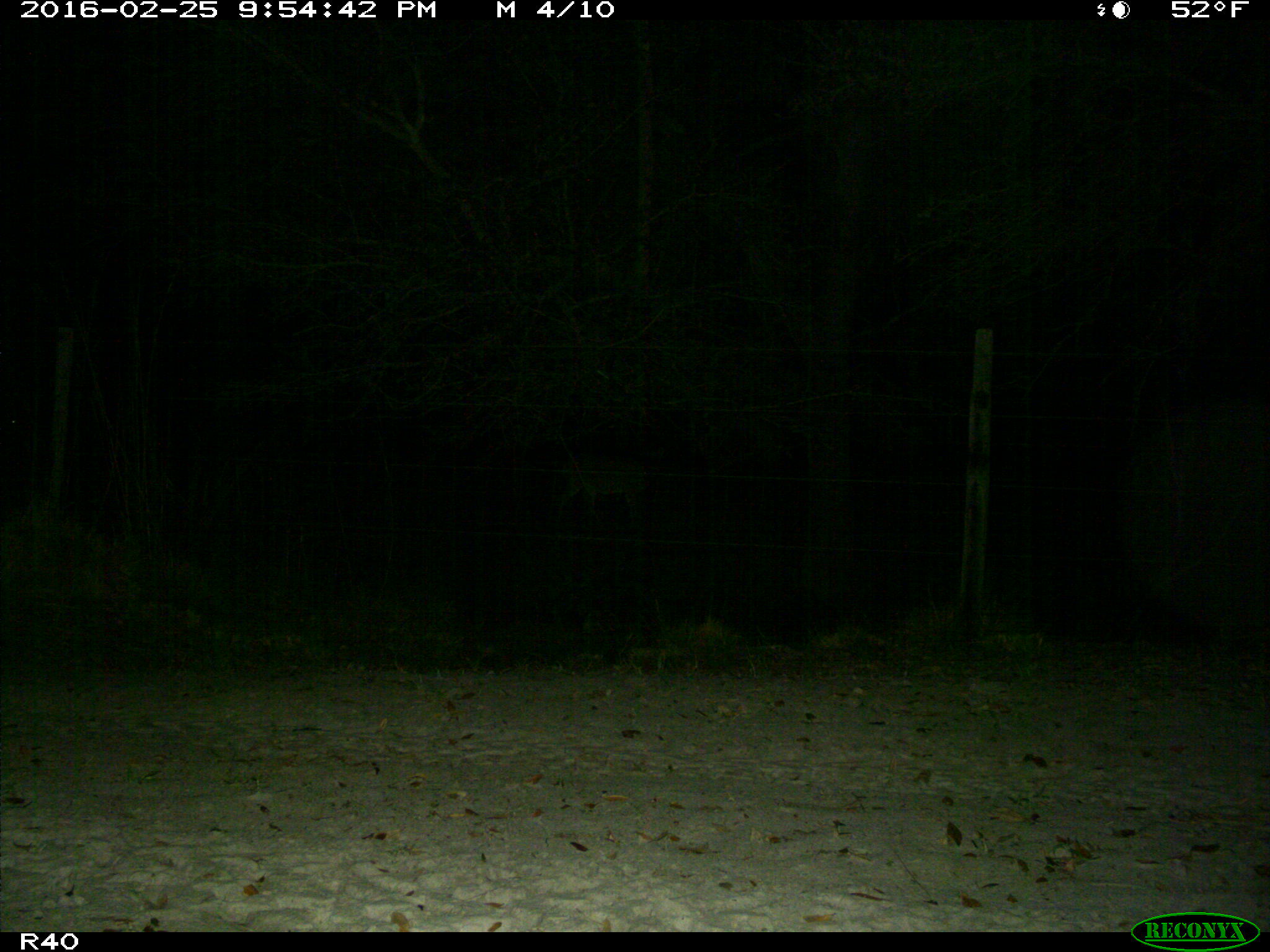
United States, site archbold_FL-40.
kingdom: Animalia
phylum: Chordata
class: Mammalia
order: Artiodactyla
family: Cervidae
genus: Odocoileus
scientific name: Odocoileus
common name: deer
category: unidentified deer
Unidentified deer (deer) (Odocoileus).